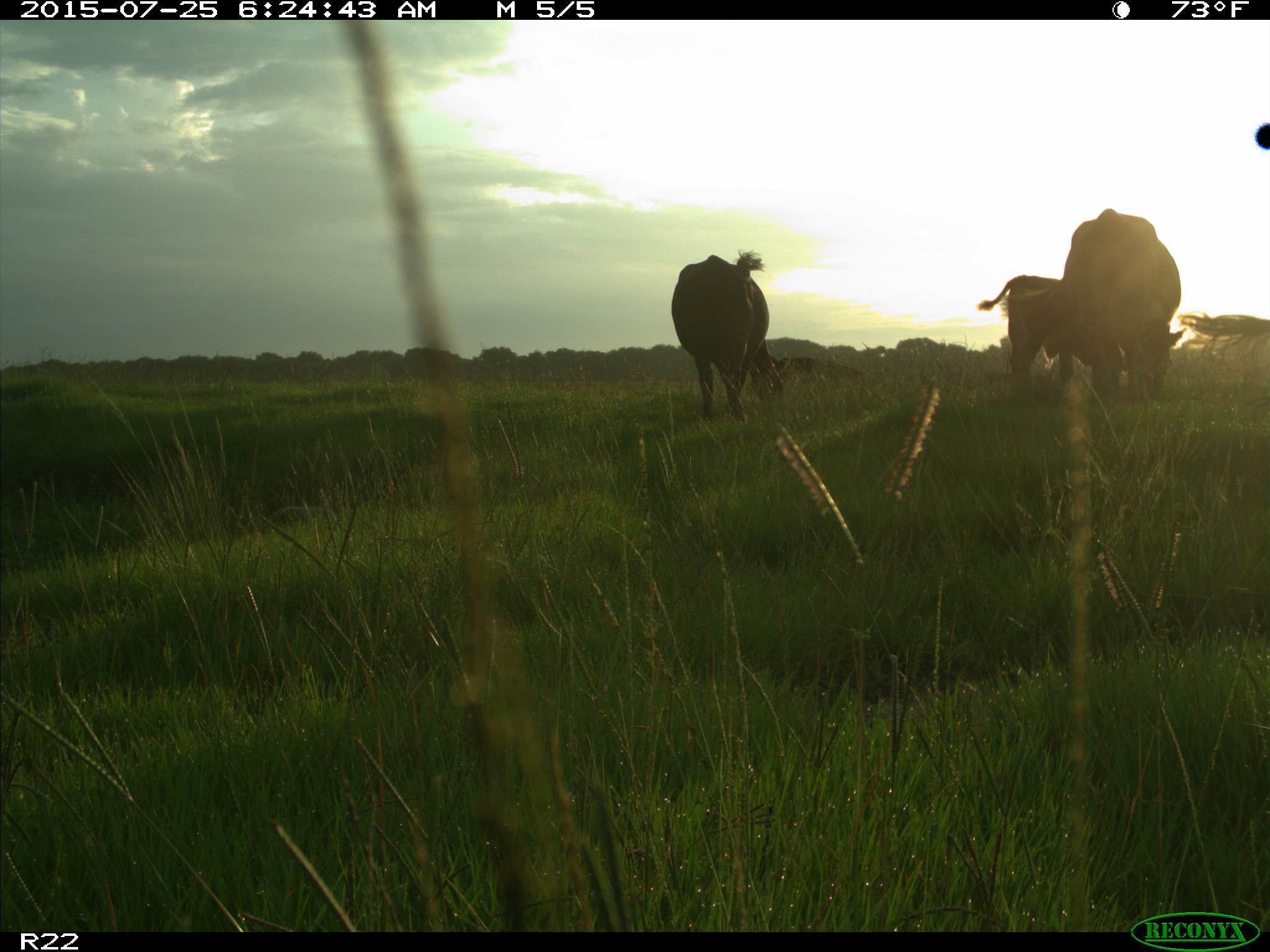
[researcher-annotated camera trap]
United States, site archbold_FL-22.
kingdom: Animalia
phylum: Chordata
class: Mammalia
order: Artiodactyla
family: Bovidae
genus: Bos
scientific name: Bos taurus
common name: domestic cow